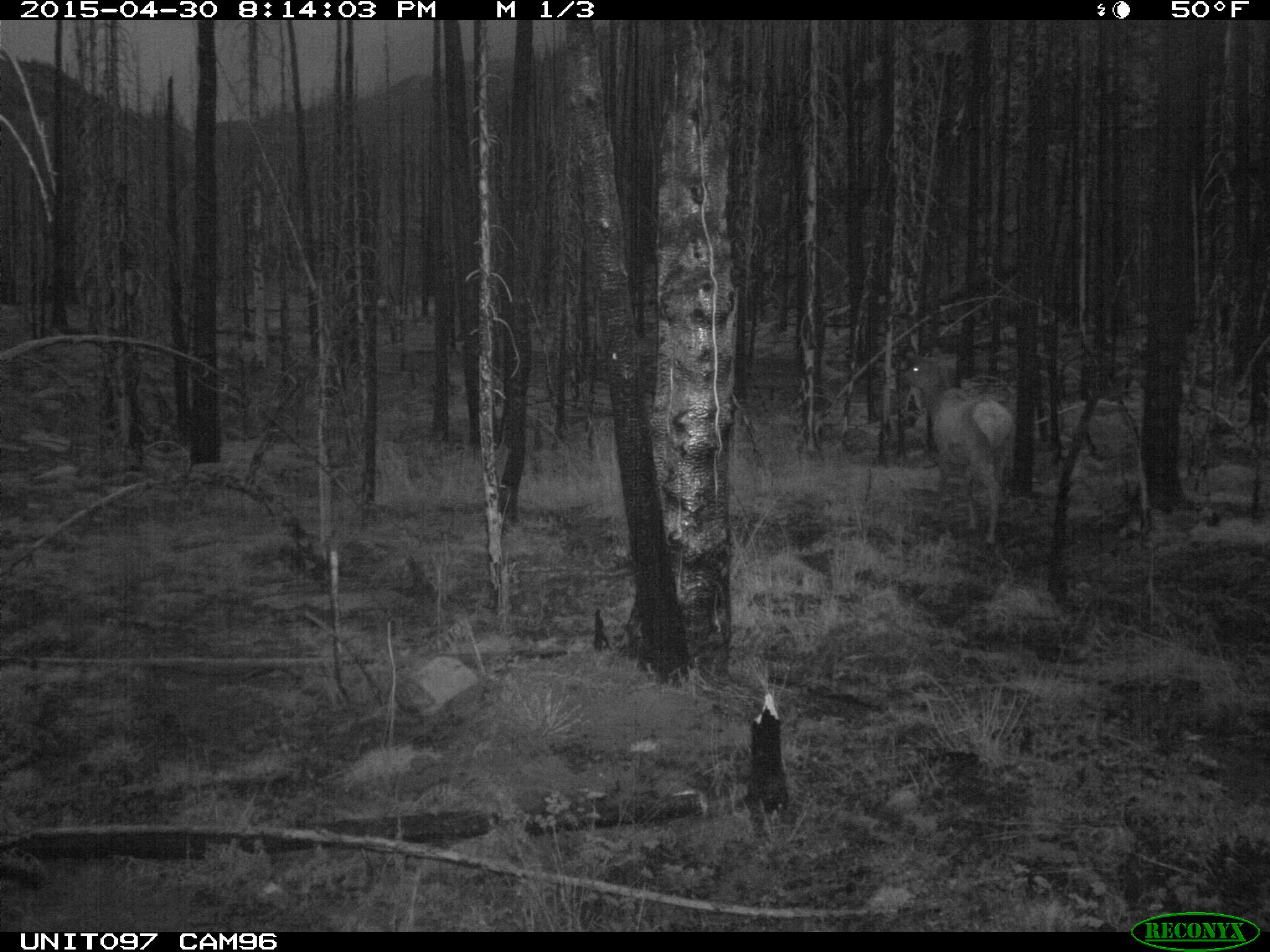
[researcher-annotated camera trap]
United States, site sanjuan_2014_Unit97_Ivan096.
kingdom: Animalia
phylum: Chordata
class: Mammalia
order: Artiodactyla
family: Cervidae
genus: Cervus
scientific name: Cervus elaphus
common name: red deer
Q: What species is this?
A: Cervus elaphus (red deer).